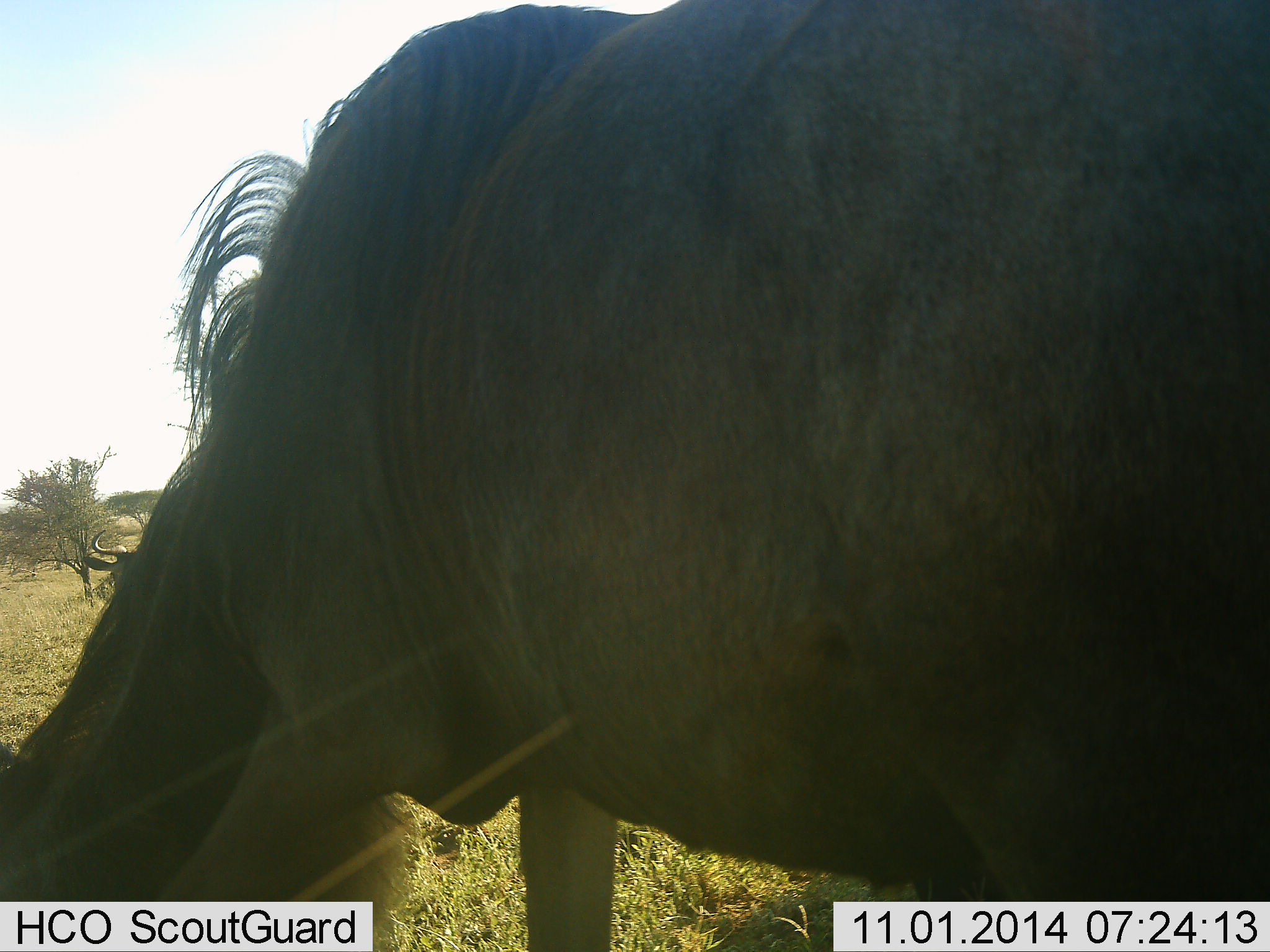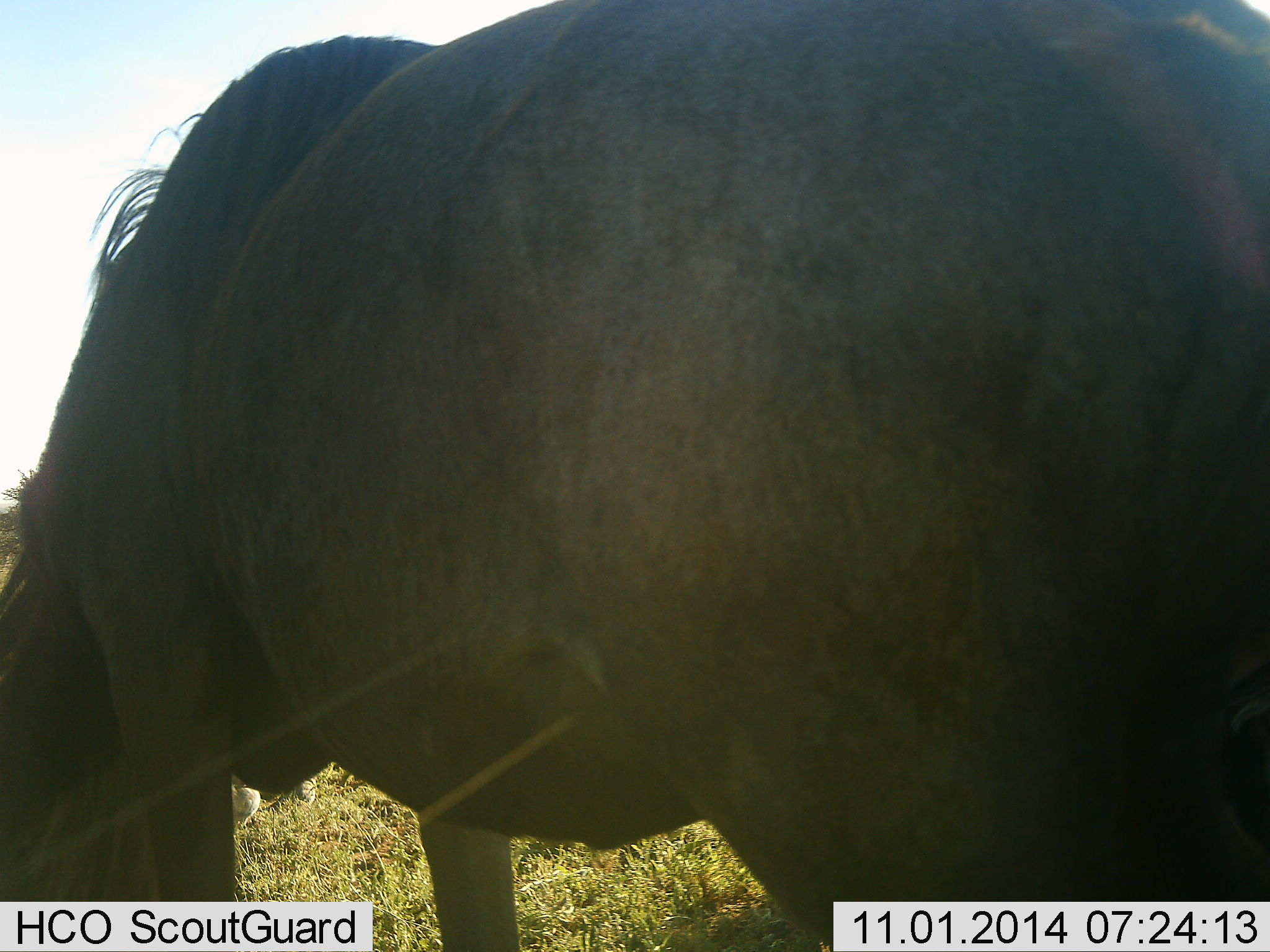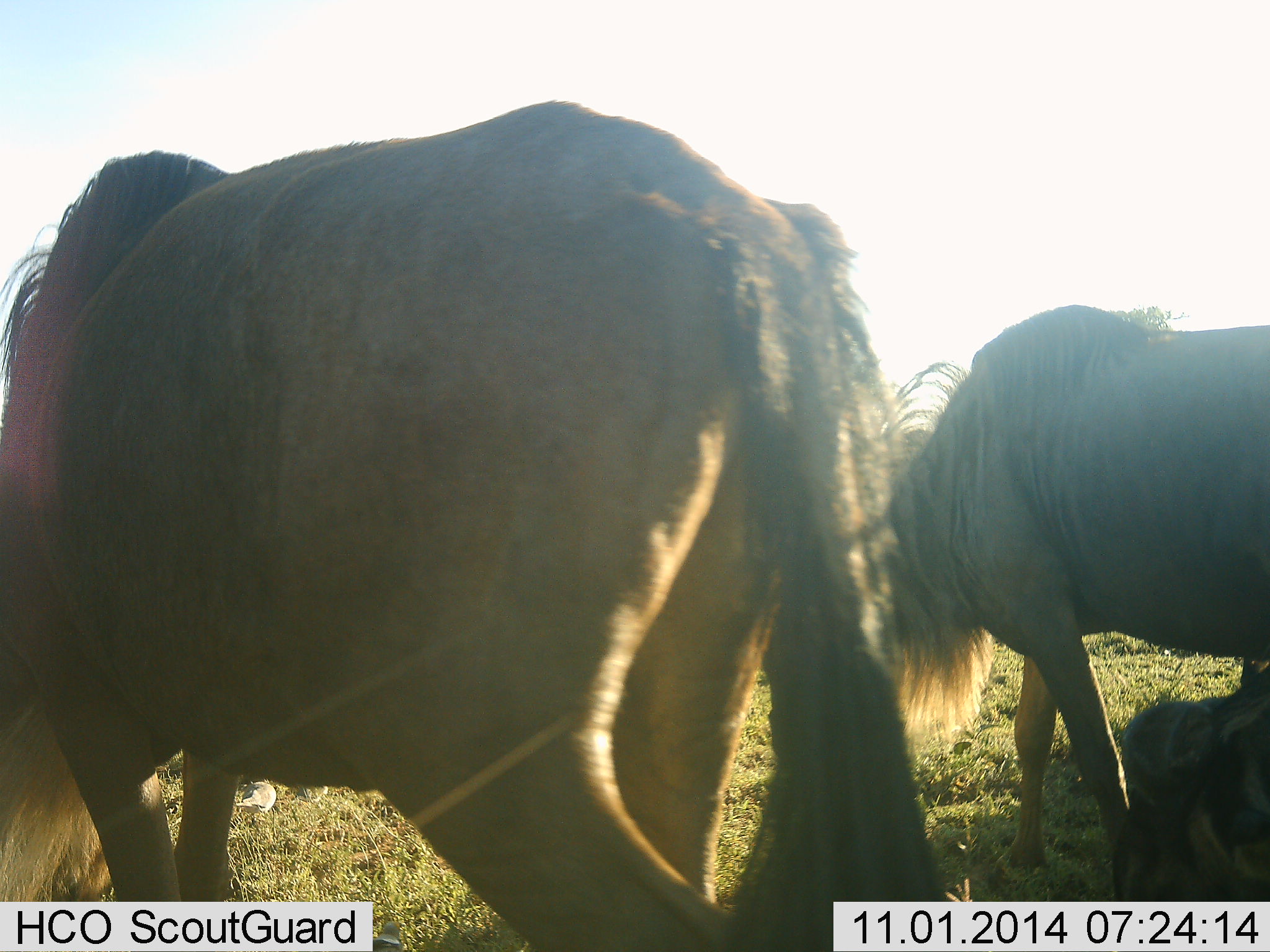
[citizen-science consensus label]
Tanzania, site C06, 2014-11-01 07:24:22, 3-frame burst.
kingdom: Animalia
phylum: Chordata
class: Mammalia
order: Artiodactyla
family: Bovidae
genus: Connochaetes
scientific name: Connochaetes taurinus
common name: blue wildebeest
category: wildebeest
Wildebeest (blue wildebeest) (Connochaetes taurinus), count 3. Behavior (volunteer vote fractions): standing 20%, resting 30%, moving 50%, interacting 0%. Young present (vote fraction): 10%. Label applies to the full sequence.